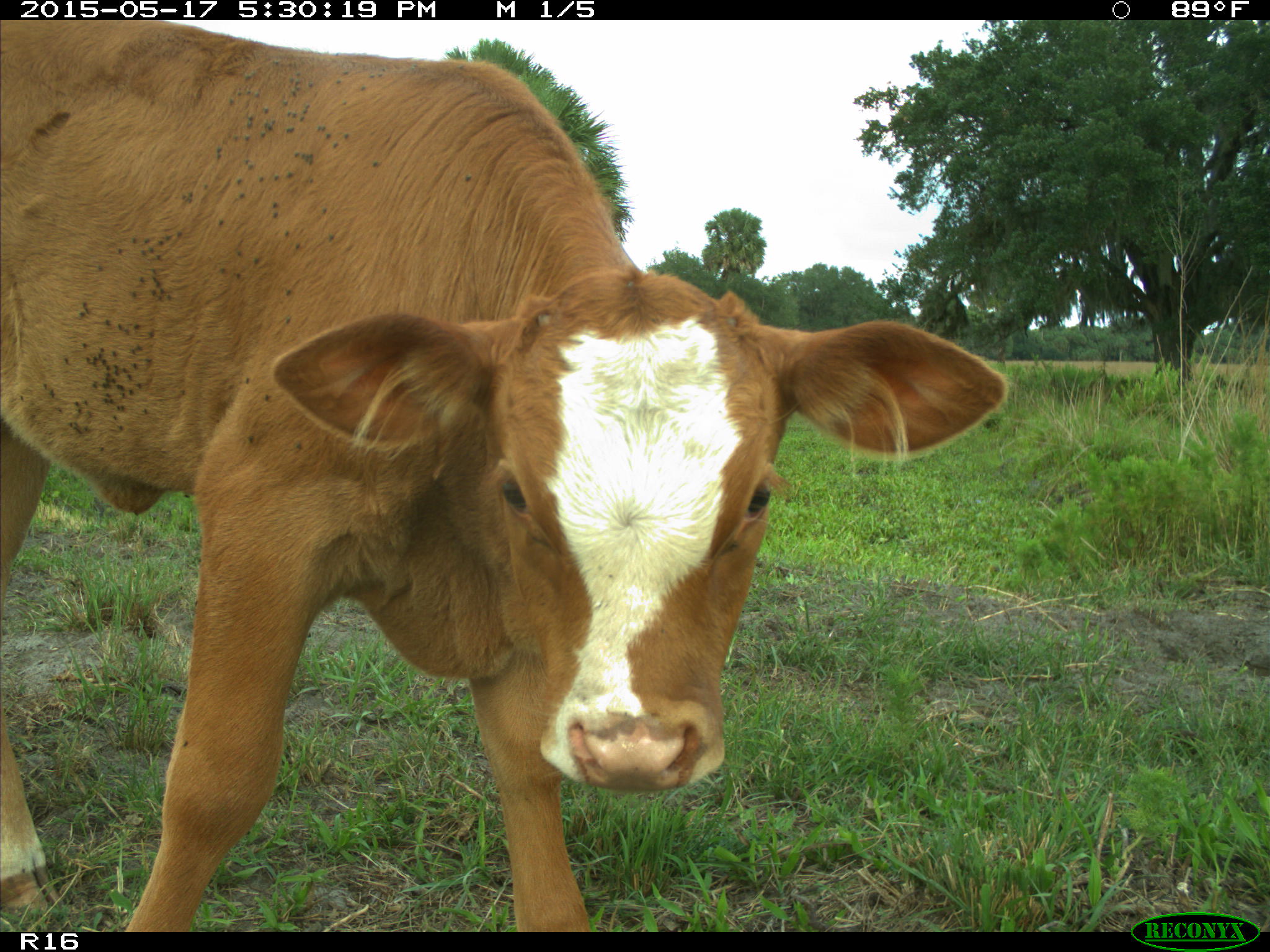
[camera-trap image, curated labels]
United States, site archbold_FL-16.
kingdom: Animalia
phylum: Chordata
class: Mammalia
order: Artiodactyla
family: Bovidae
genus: Bos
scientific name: Bos taurus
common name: domestic cow